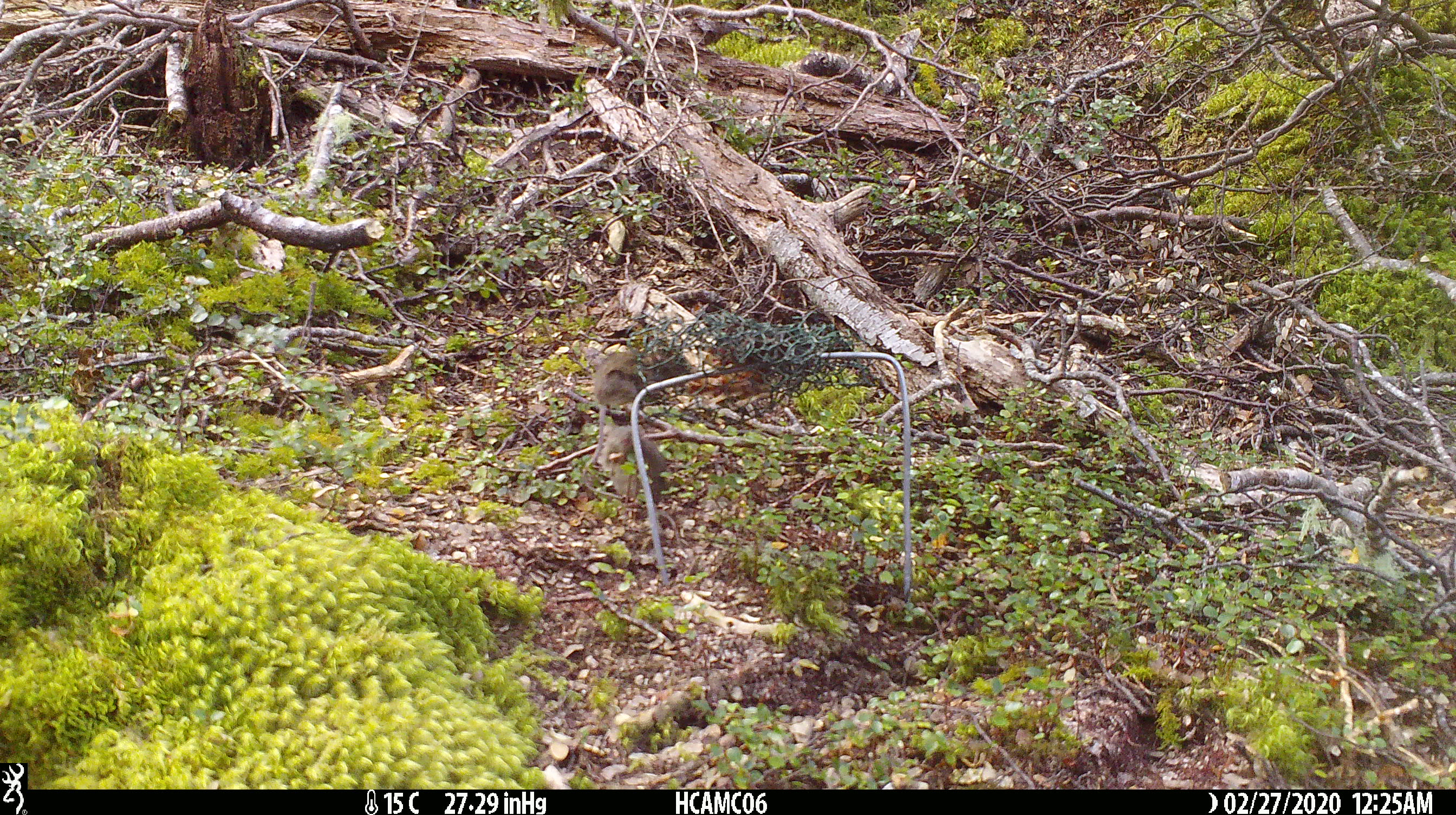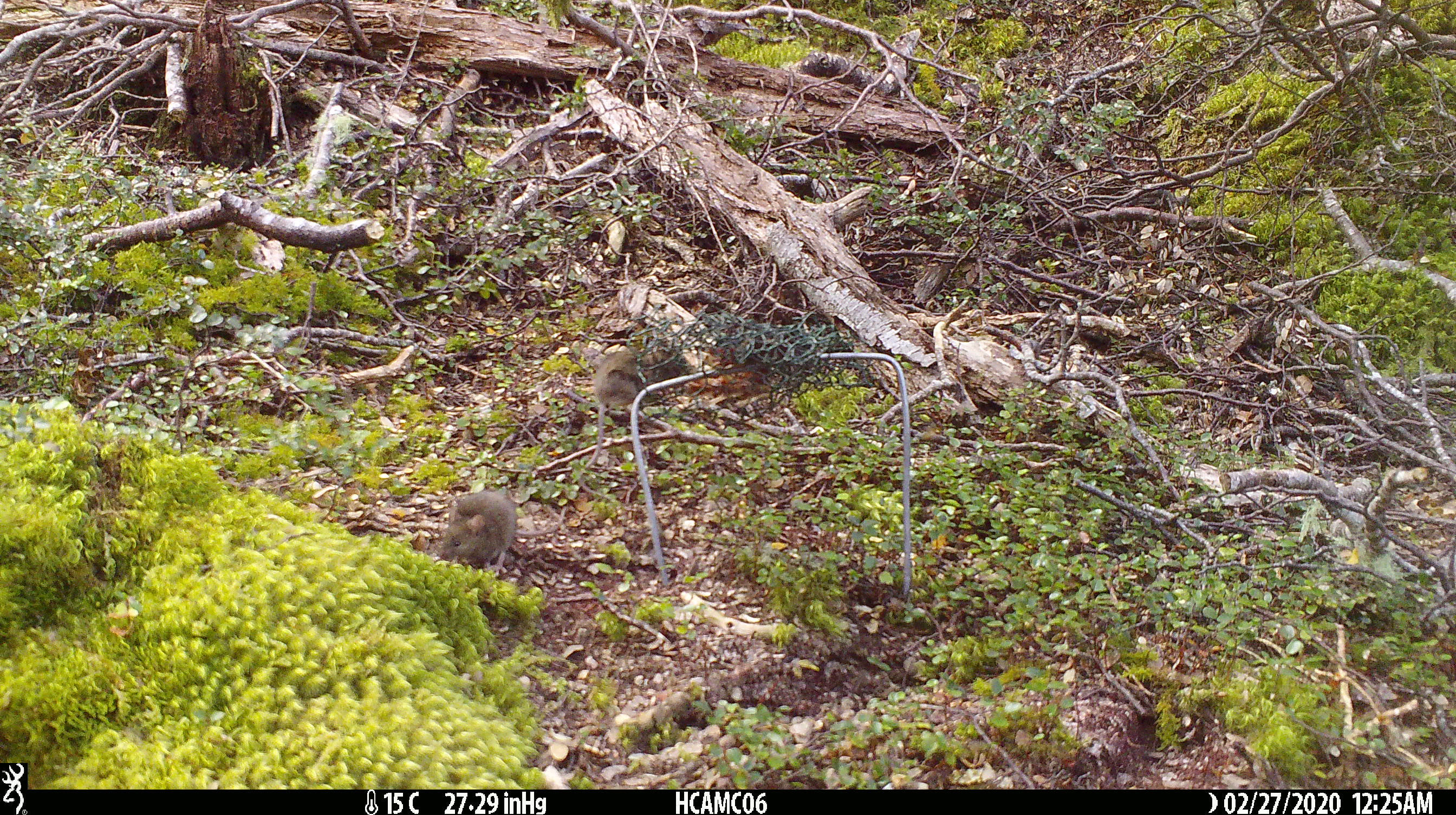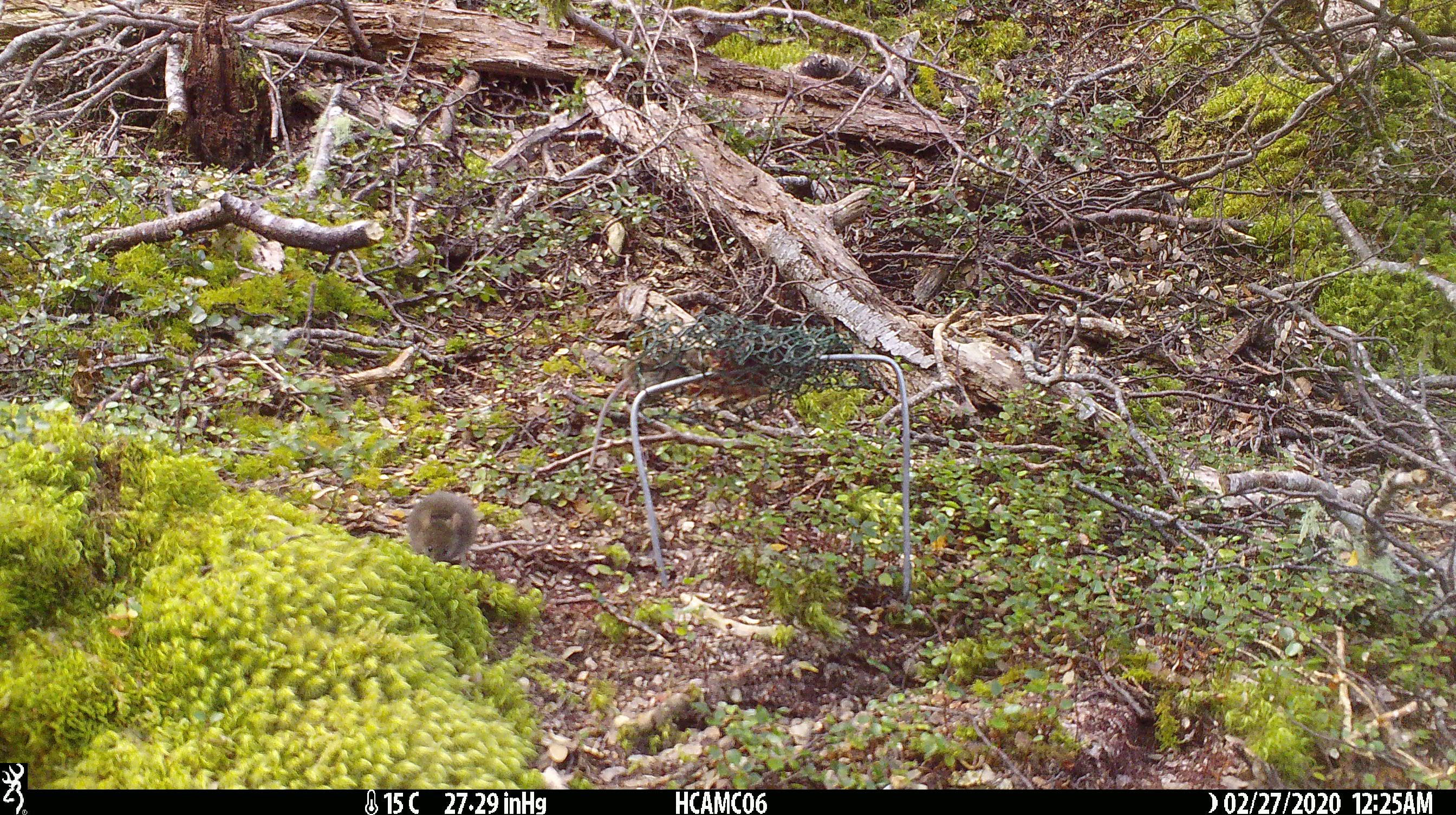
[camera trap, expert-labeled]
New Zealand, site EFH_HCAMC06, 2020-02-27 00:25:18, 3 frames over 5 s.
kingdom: Animalia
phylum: Chordata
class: Mammalia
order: Rodentia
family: Muridae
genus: Mus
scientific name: Mus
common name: mouse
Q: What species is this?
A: Mouse (Mus).